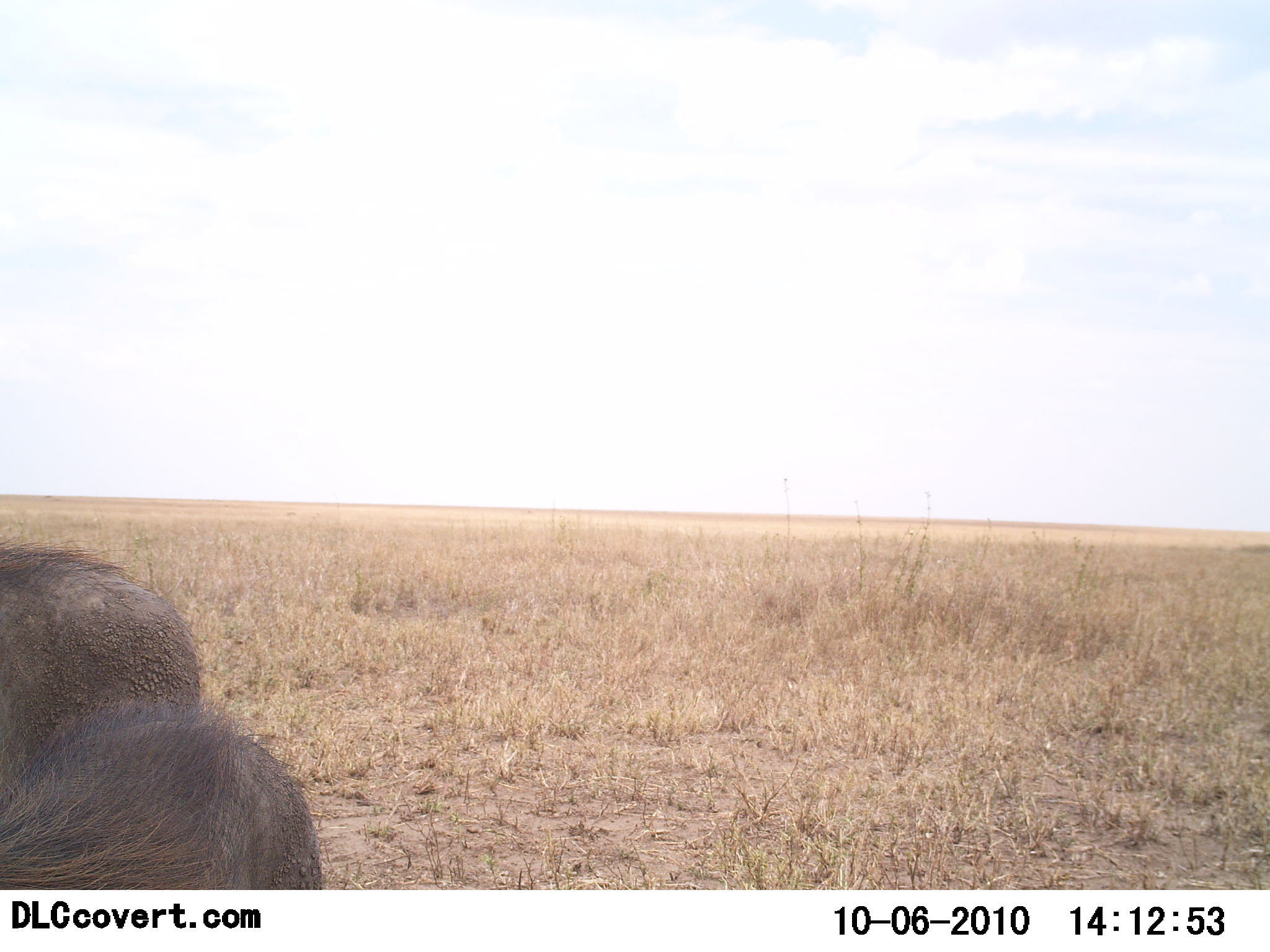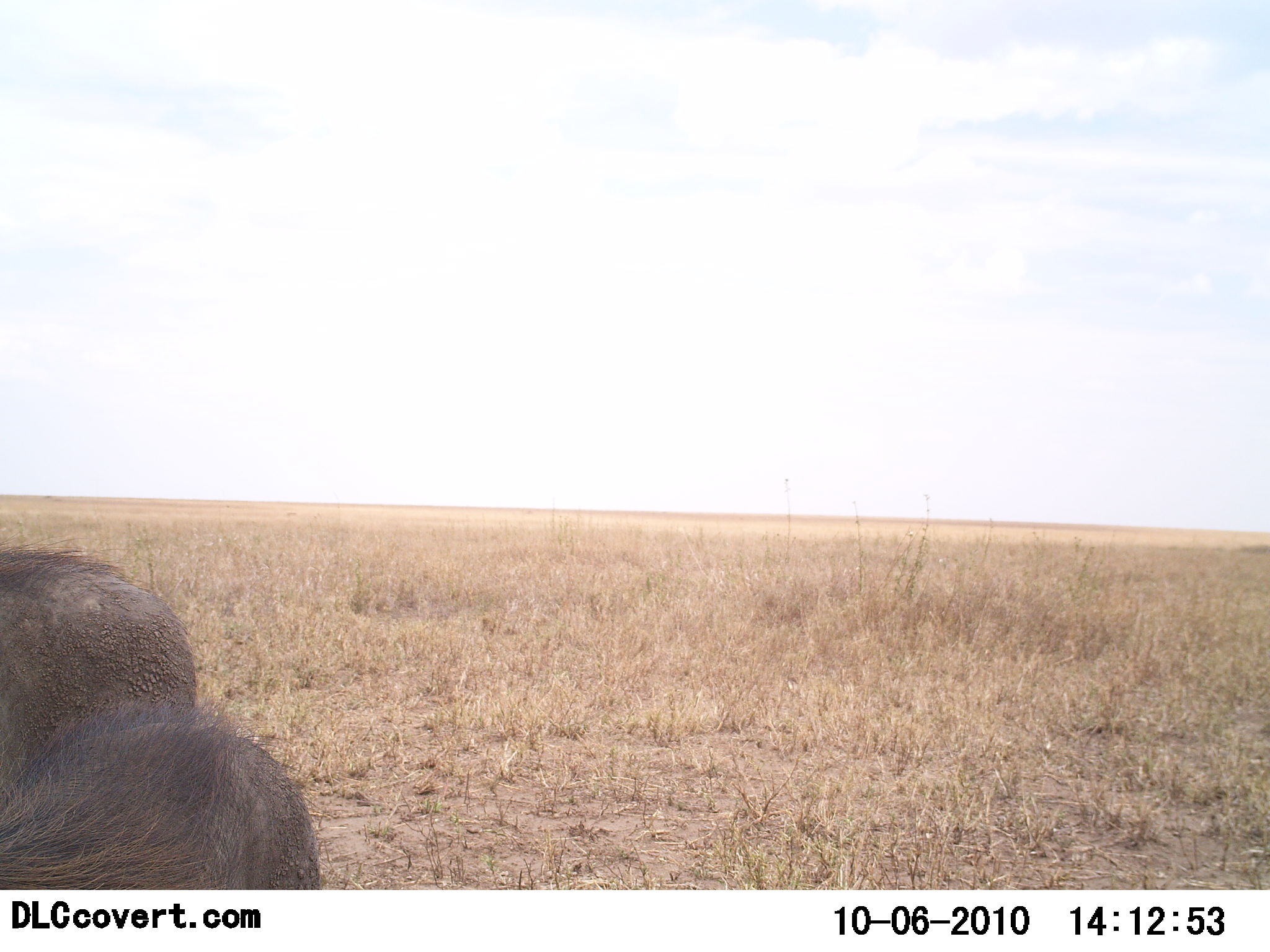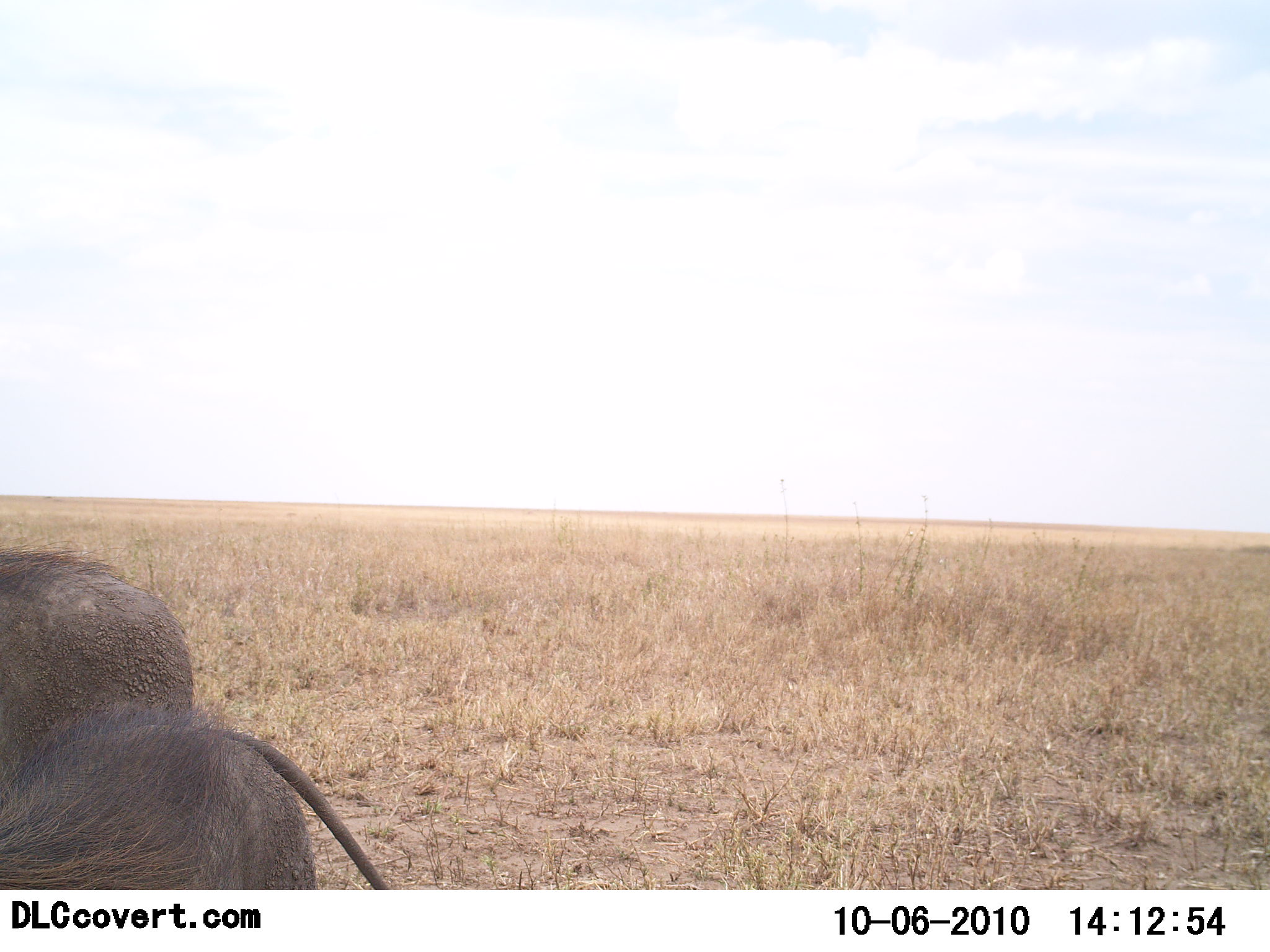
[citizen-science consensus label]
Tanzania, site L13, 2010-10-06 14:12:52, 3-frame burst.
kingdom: Animalia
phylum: Chordata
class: Mammalia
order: Artiodactyla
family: Suidae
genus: Phacochoerus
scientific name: Phacochoerus africanus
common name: warthog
Warthog (Phacochoerus africanus), count 1. Behavior (volunteer vote fractions): standing 85%, resting 15%, moving 8%, interacting 0%. Young present (vote fraction): 0%. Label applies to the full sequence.